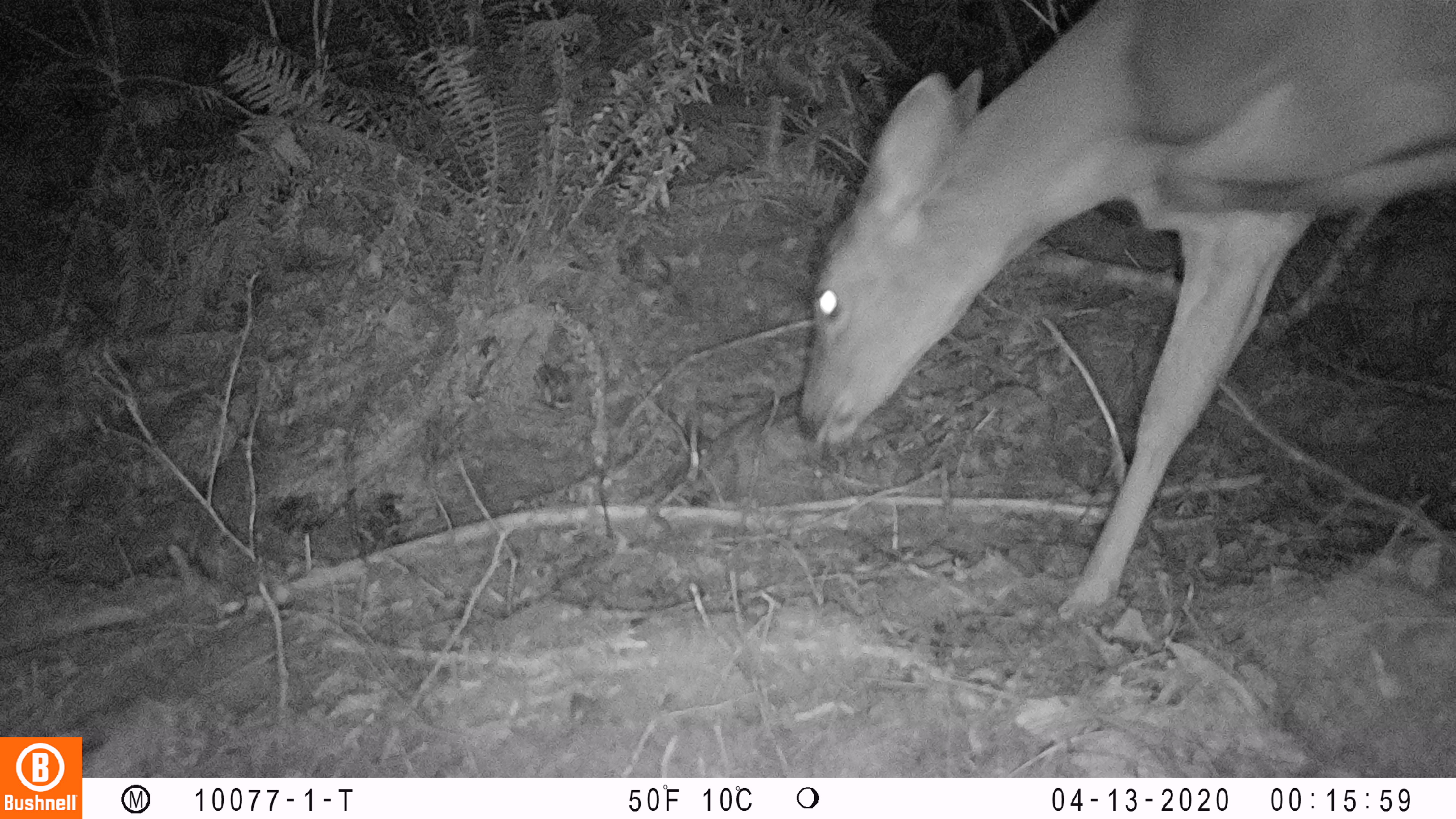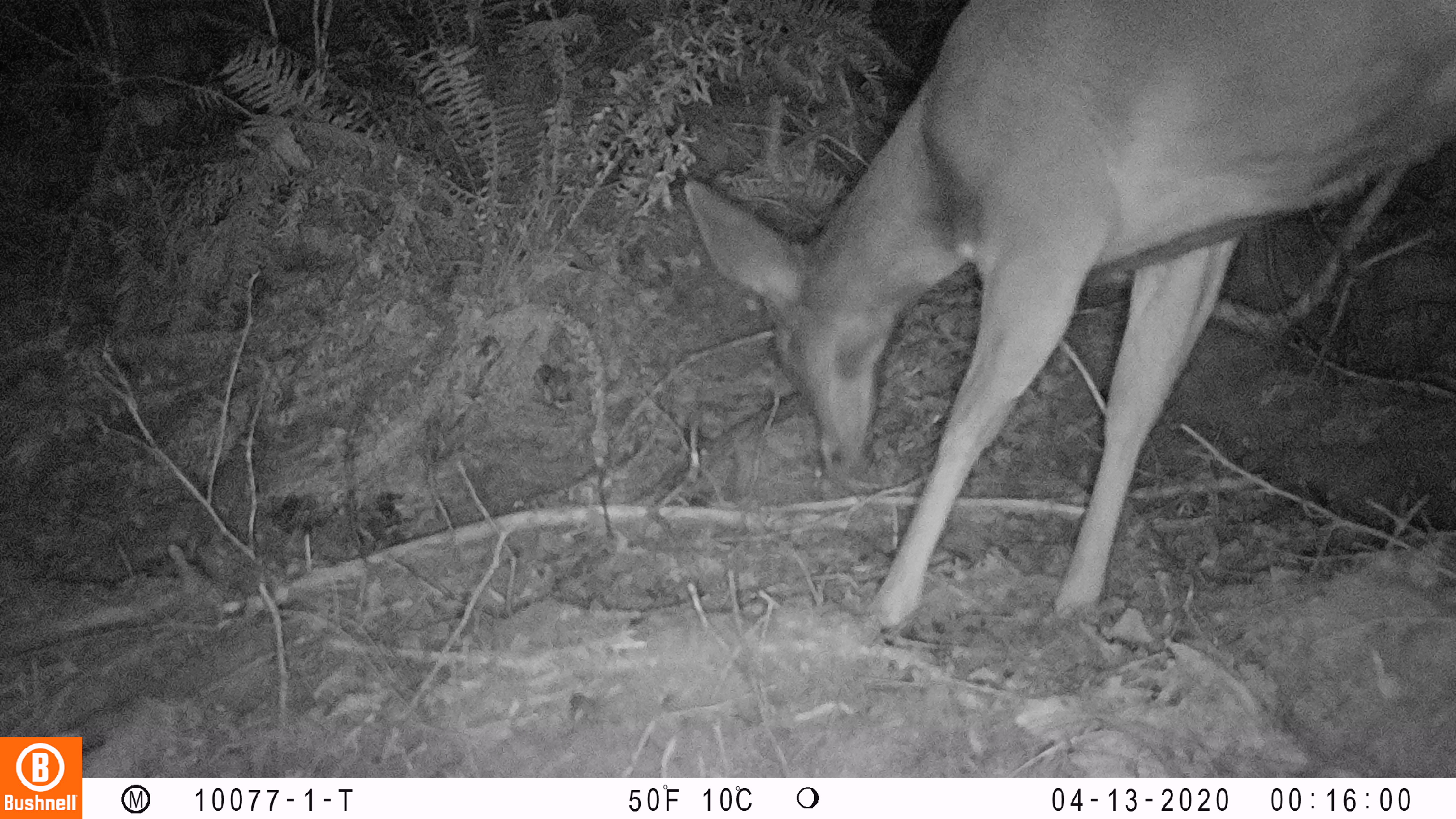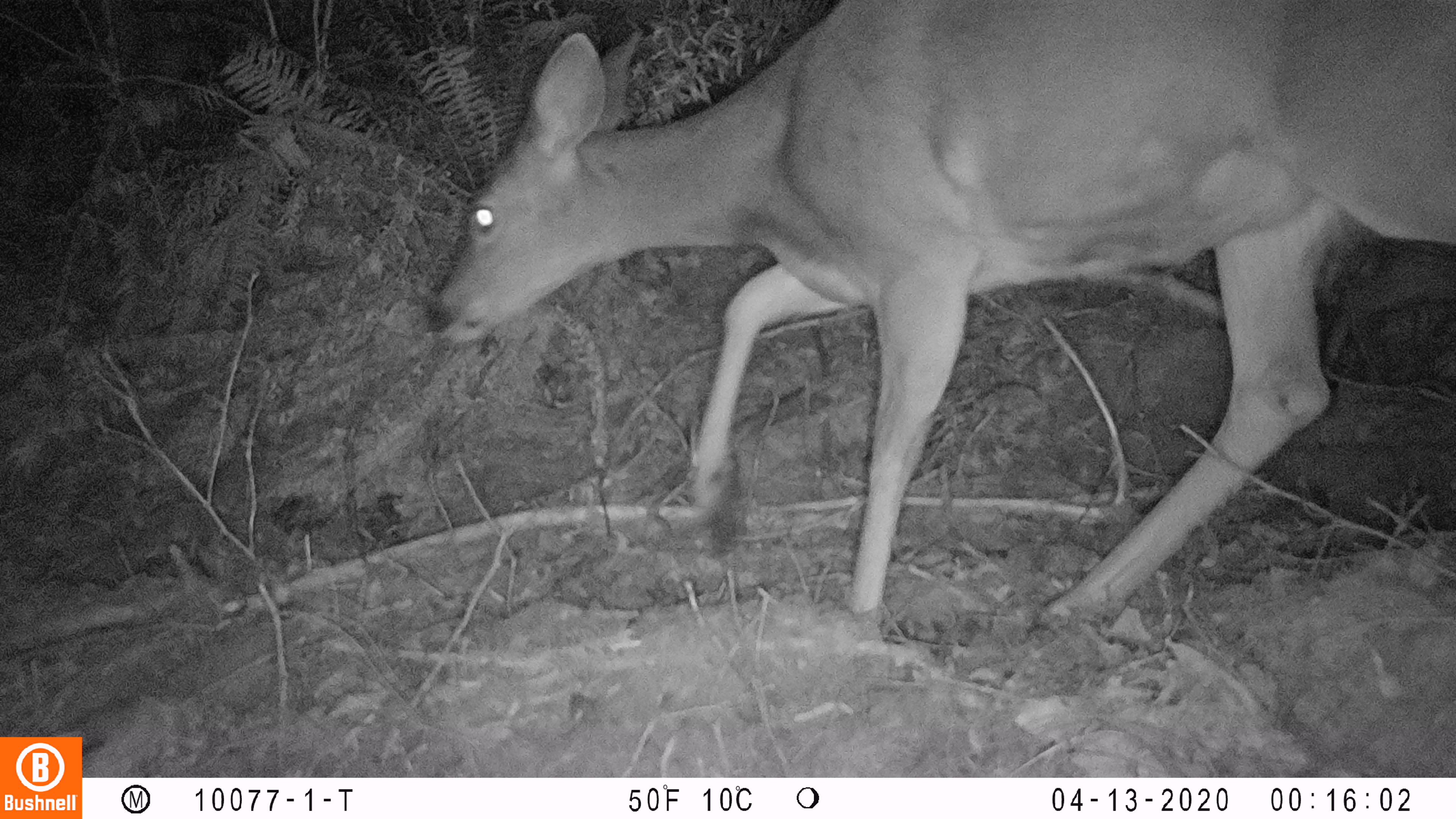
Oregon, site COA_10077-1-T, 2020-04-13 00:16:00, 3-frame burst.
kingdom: Animalia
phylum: Chordata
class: Mammalia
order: Artiodactyla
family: Cervidae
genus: Odocoileus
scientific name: Odocoileus hemionus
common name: black-tailed deer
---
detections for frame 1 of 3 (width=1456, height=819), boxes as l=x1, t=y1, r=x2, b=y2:
black-tailed deer: l=791, t=0, r=1455, b=626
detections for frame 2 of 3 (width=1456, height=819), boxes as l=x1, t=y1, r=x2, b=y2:
black-tailed deer: l=672, t=0, r=1453, b=632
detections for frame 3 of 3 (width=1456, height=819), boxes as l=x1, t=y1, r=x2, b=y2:
black-tailed deer: l=417, t=2, r=1451, b=626